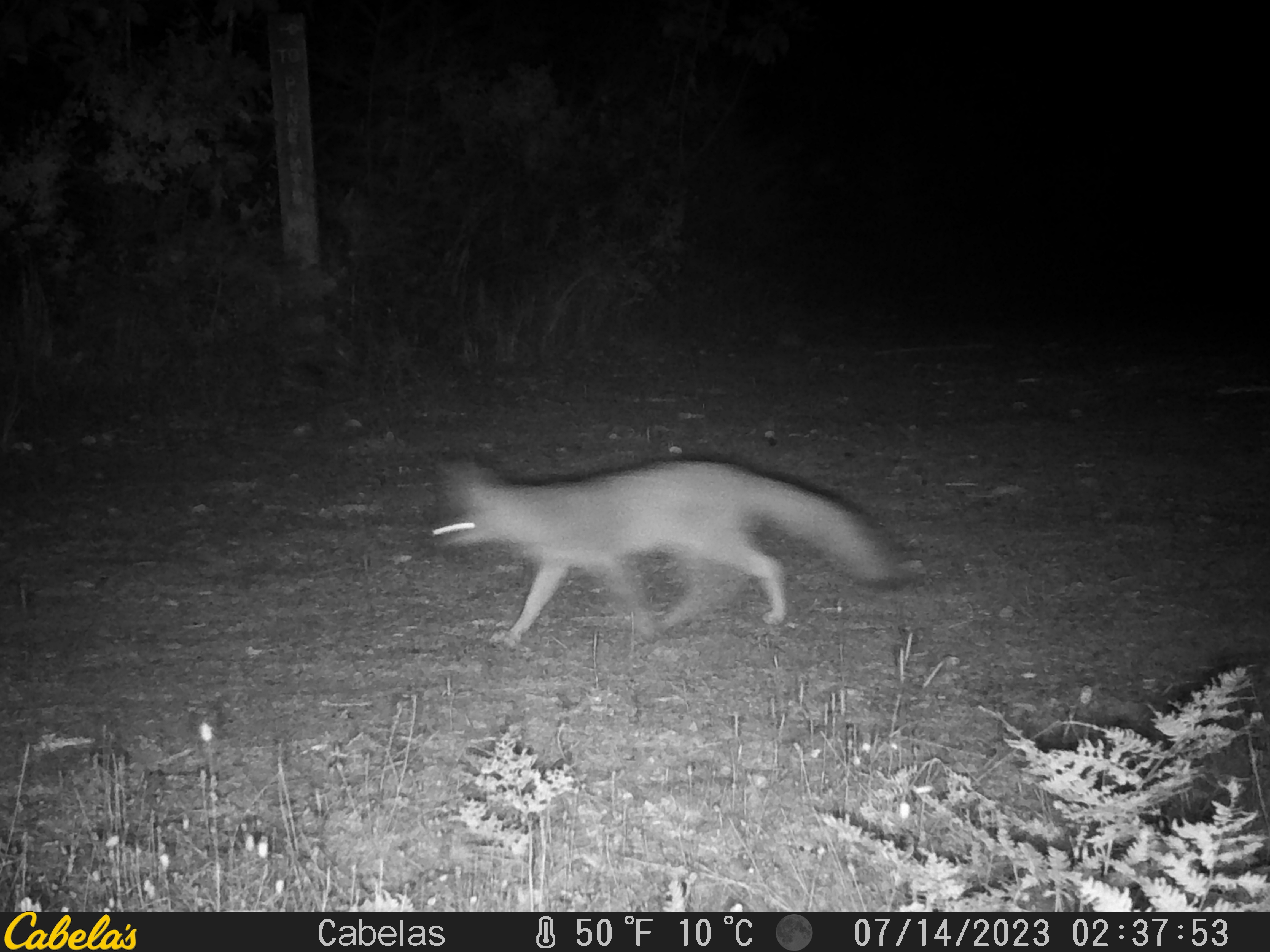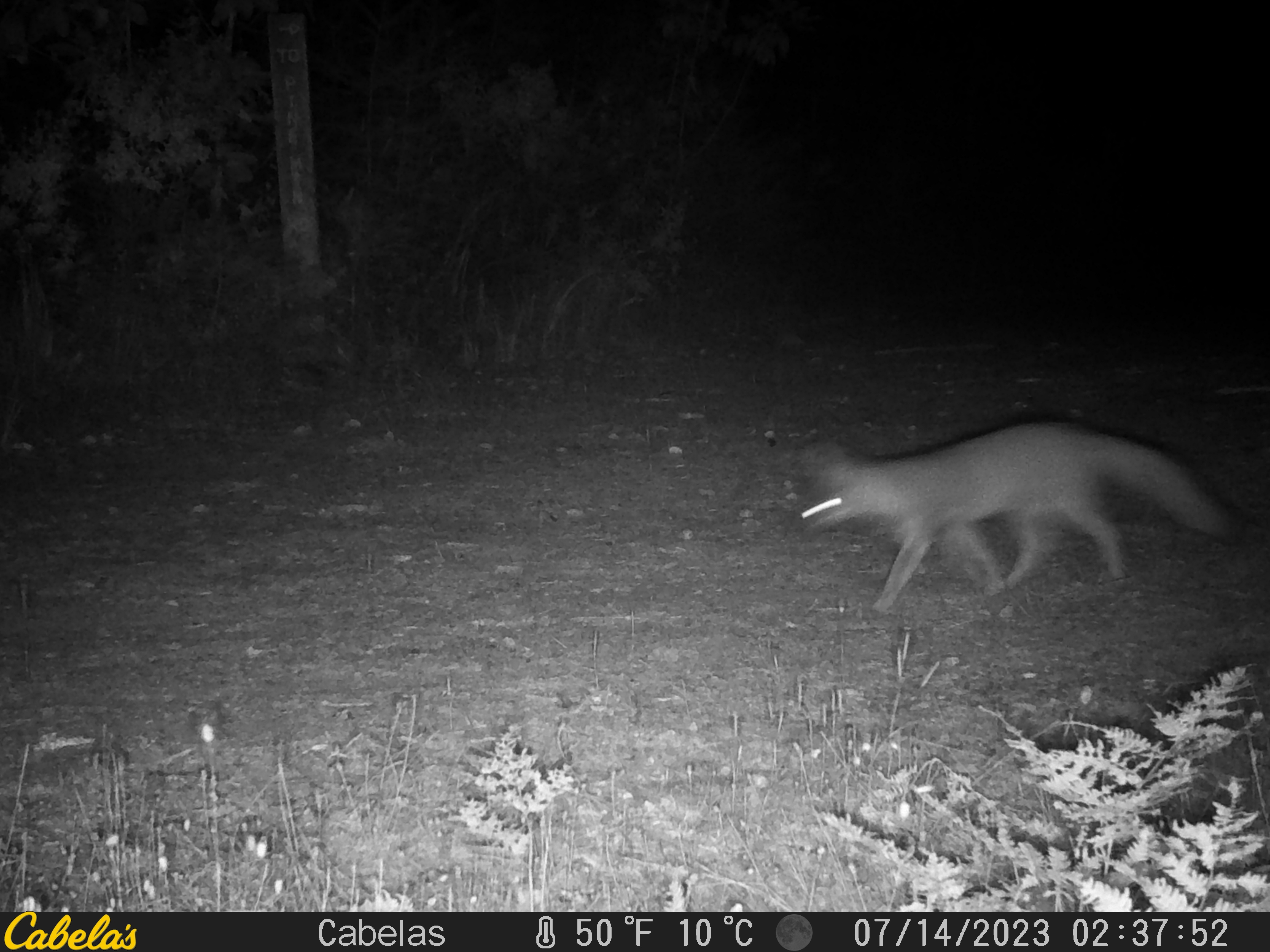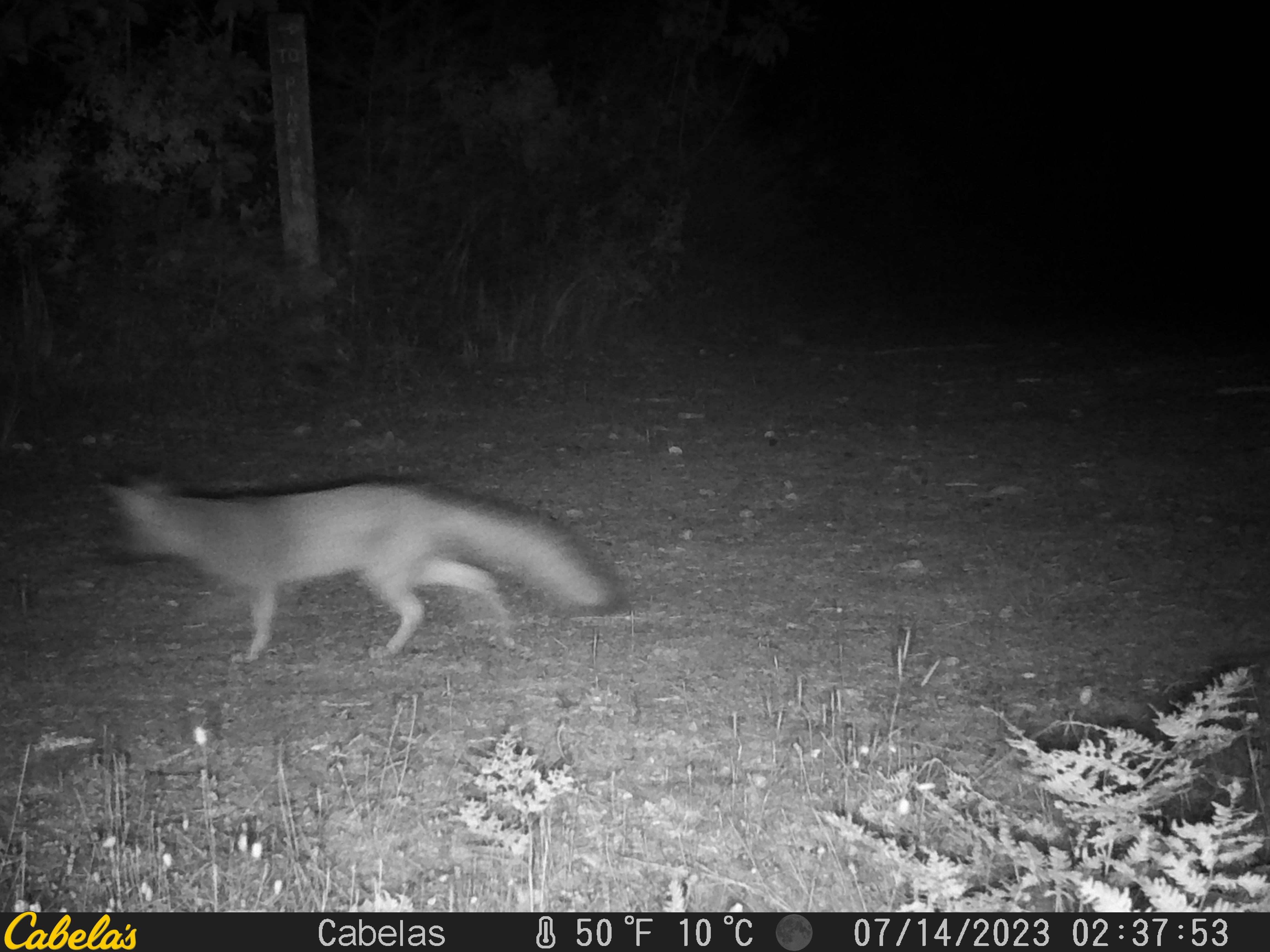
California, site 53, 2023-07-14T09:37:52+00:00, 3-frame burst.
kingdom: Animalia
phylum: Chordata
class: Mammalia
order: Carnivora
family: Canidae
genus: Urocyon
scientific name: Urocyon cinereoargenteus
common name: gray fox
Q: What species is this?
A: Gray fox (Urocyon cinereoargenteus).